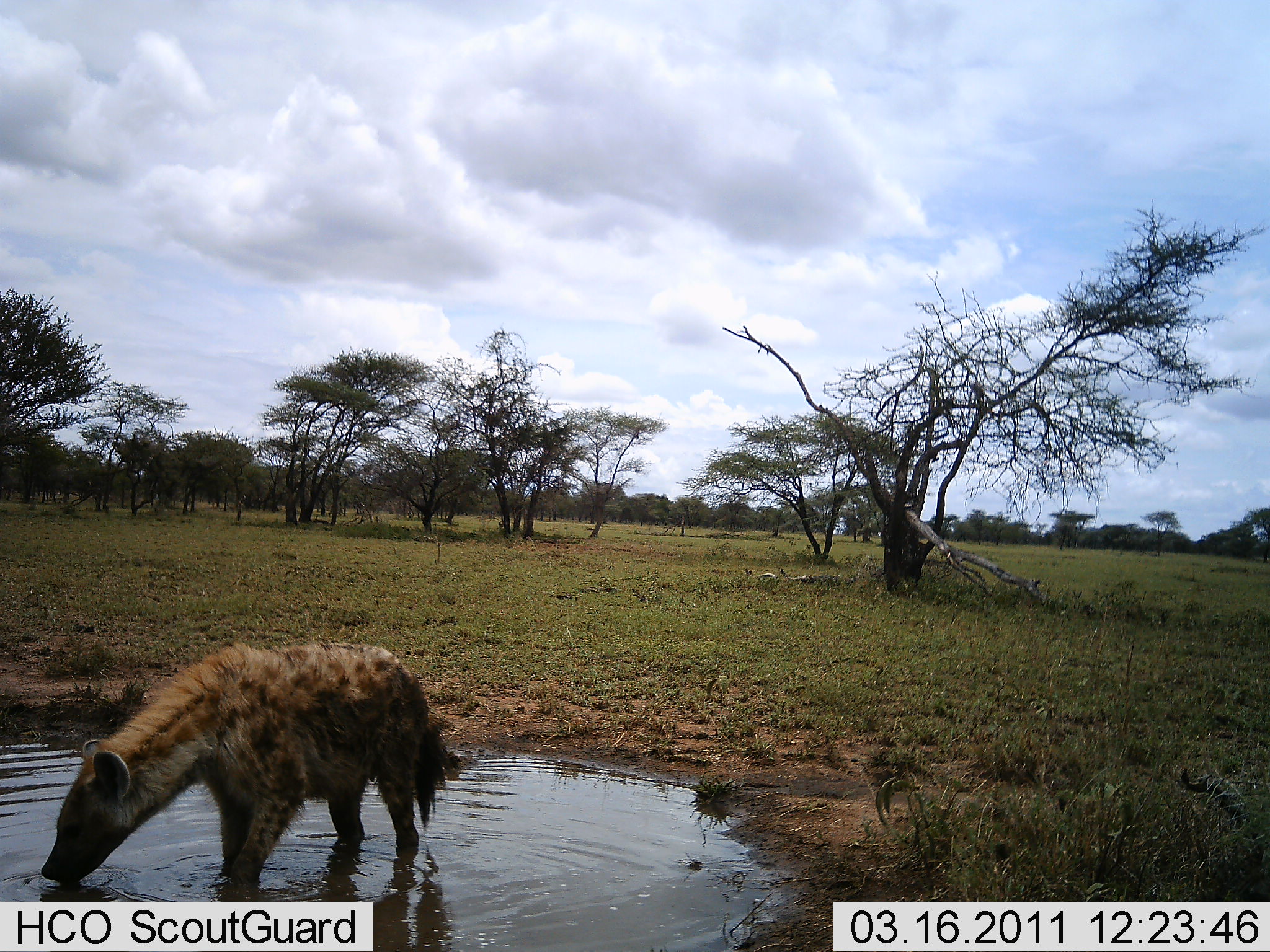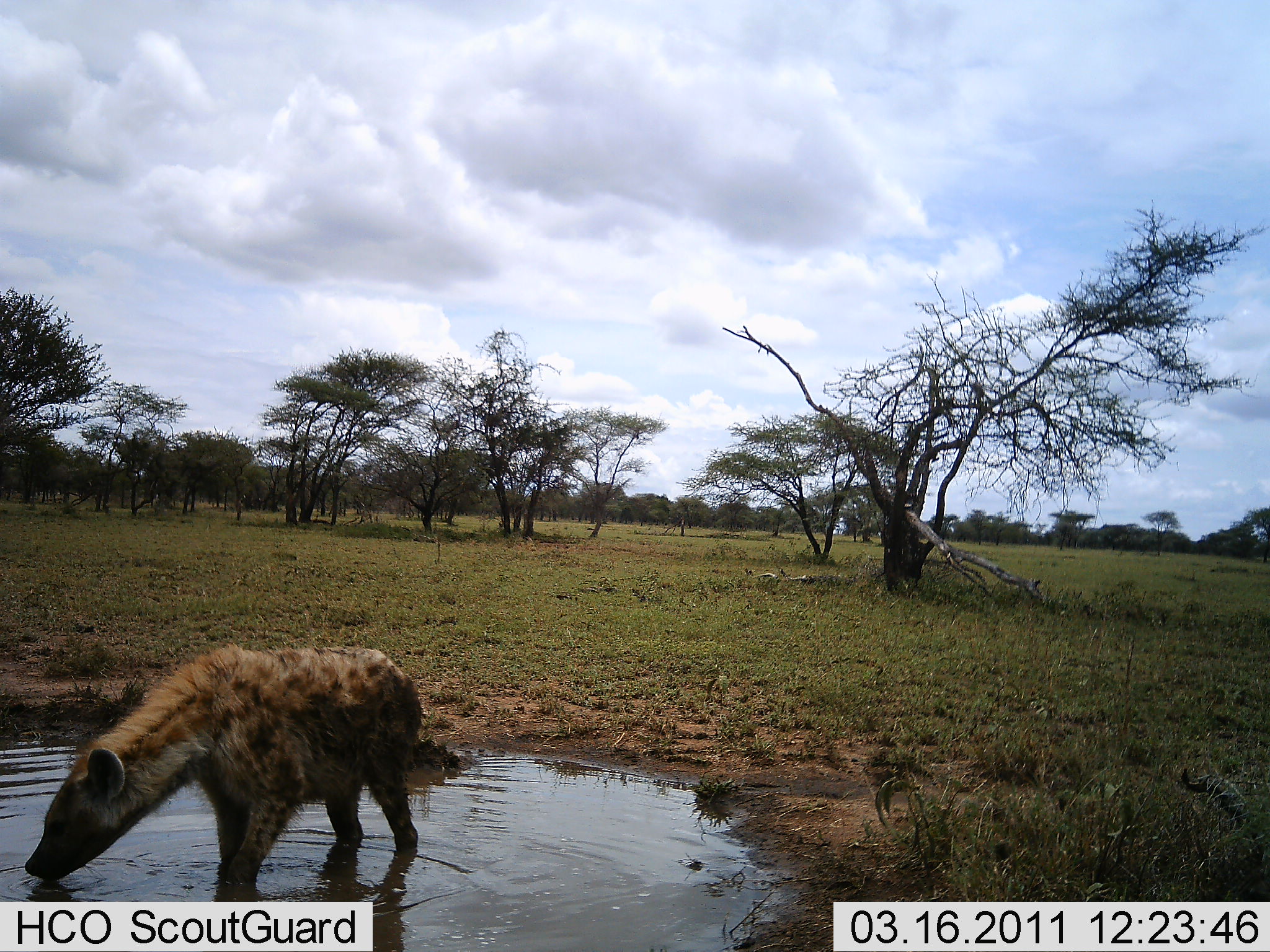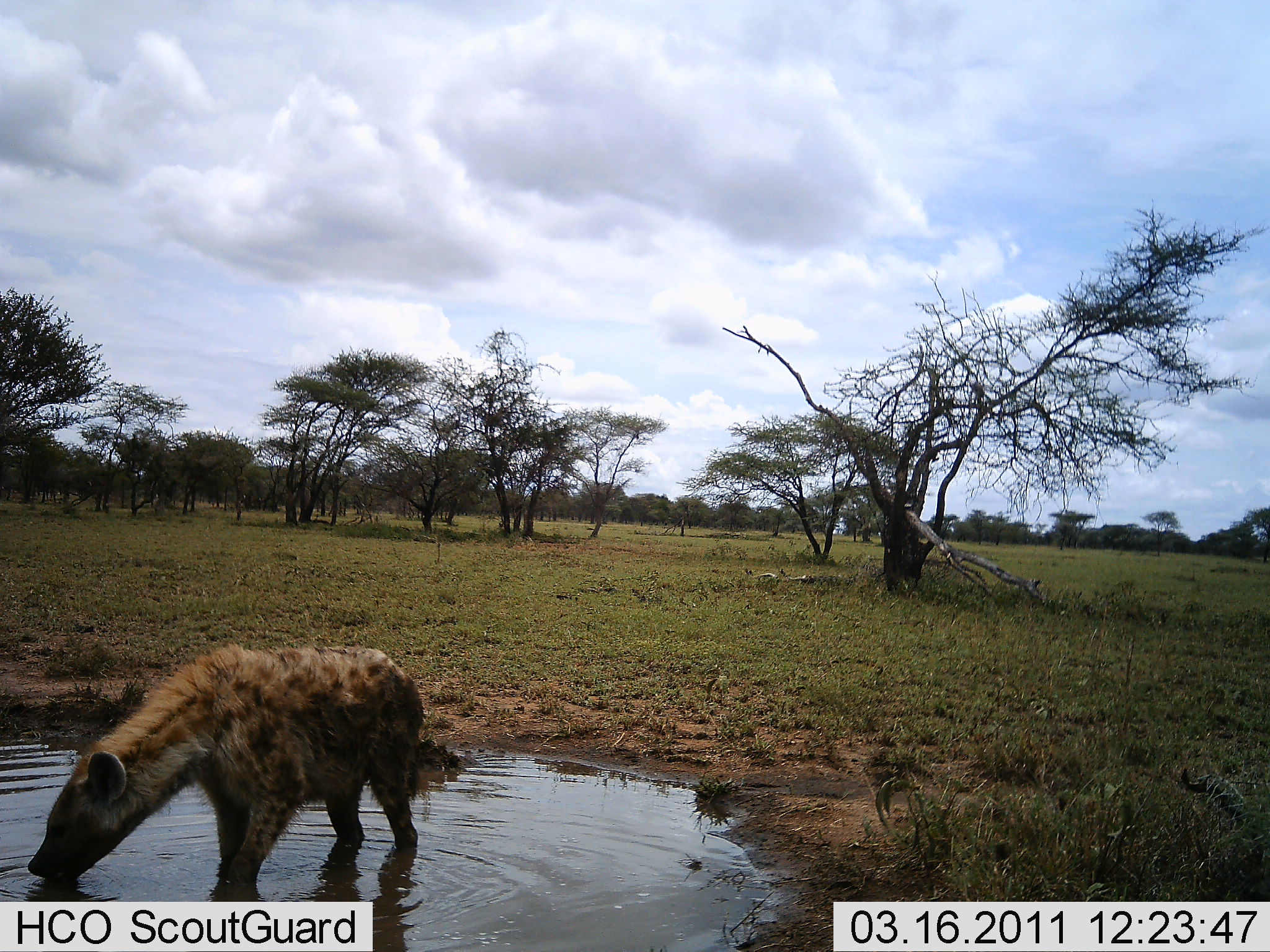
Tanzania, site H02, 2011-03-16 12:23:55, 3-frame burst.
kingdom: Animalia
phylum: Chordata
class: Mammalia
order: Carnivora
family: Hyaenidae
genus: Crocuta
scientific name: Crocuta crocuta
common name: spotted hyena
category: hyenaspotted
Hyenaspotted (spotted hyena) (Crocuta crocuta), count 1. Behavior (volunteer vote fractions): standing 9%, resting 0%, moving 9%, interacting 9%. Young present (vote fraction): 0%. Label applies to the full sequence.